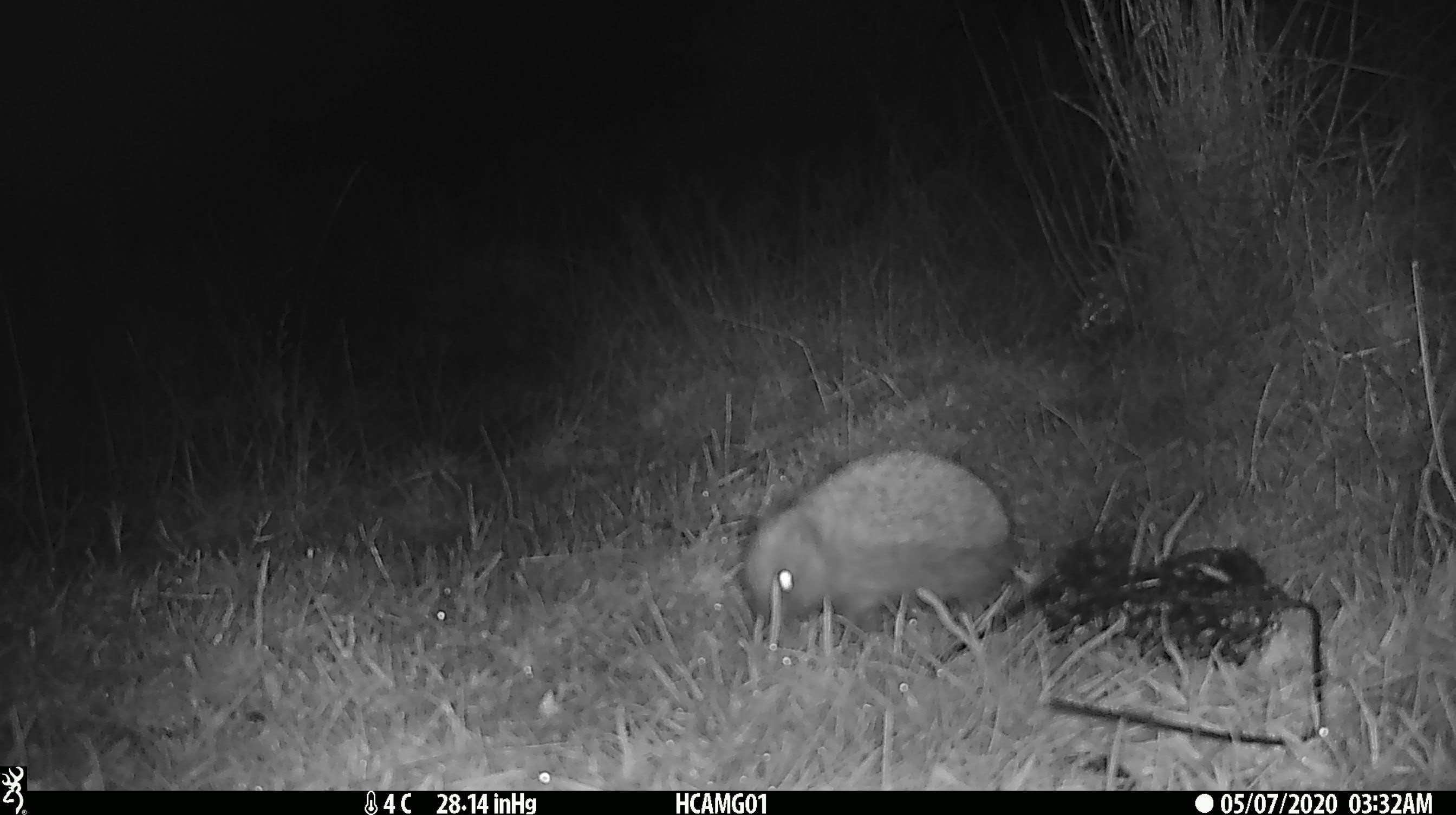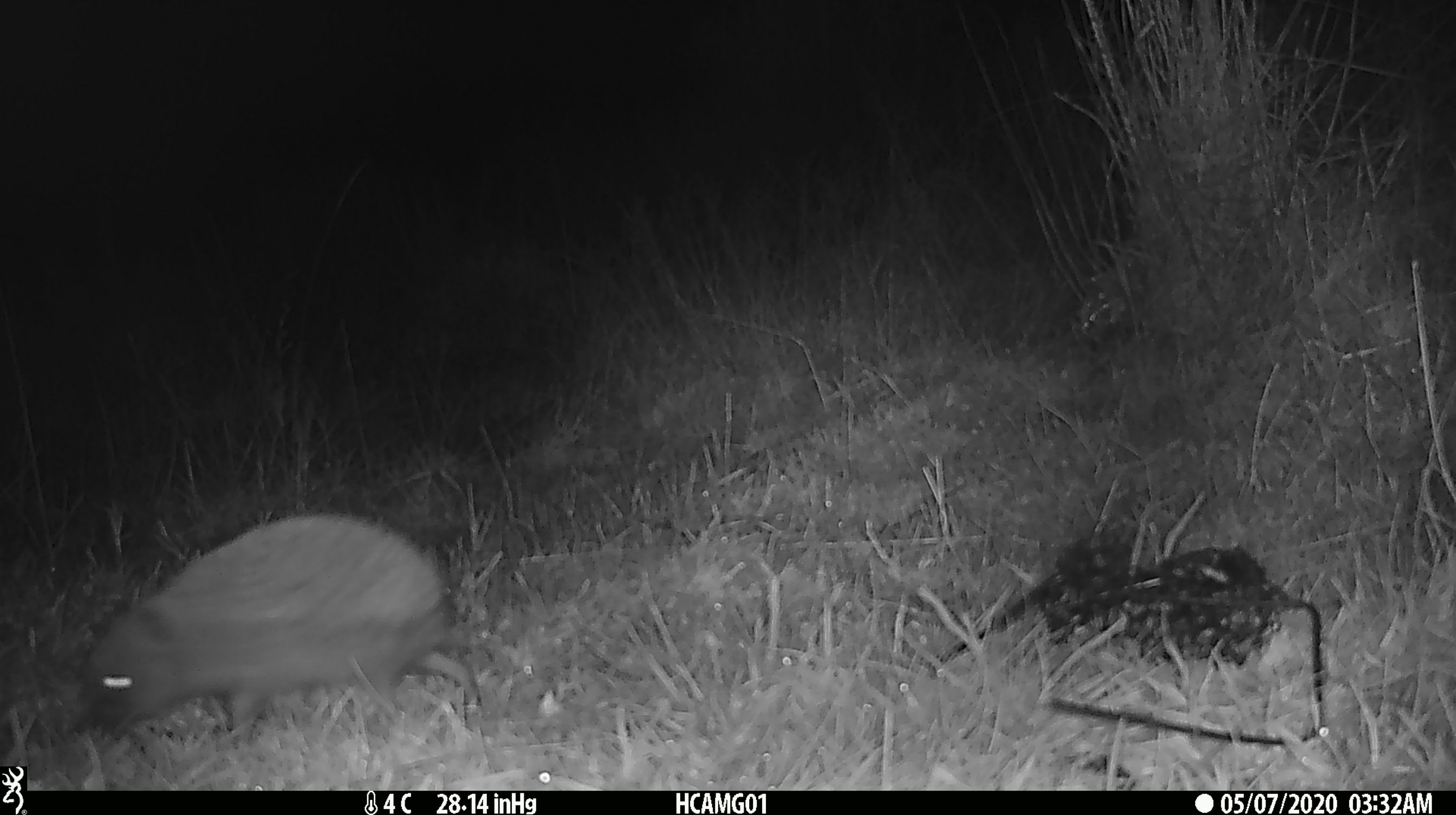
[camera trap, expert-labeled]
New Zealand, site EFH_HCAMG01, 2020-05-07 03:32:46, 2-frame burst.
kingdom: Animalia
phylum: Chordata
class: Mammalia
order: Eulipotyphla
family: Erinaceidae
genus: Erinaceus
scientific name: Erinaceus europaeus europaeus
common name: european hedgehog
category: hedgehog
Hedgehog (european hedgehog) (Erinaceus europaeus europaeus).